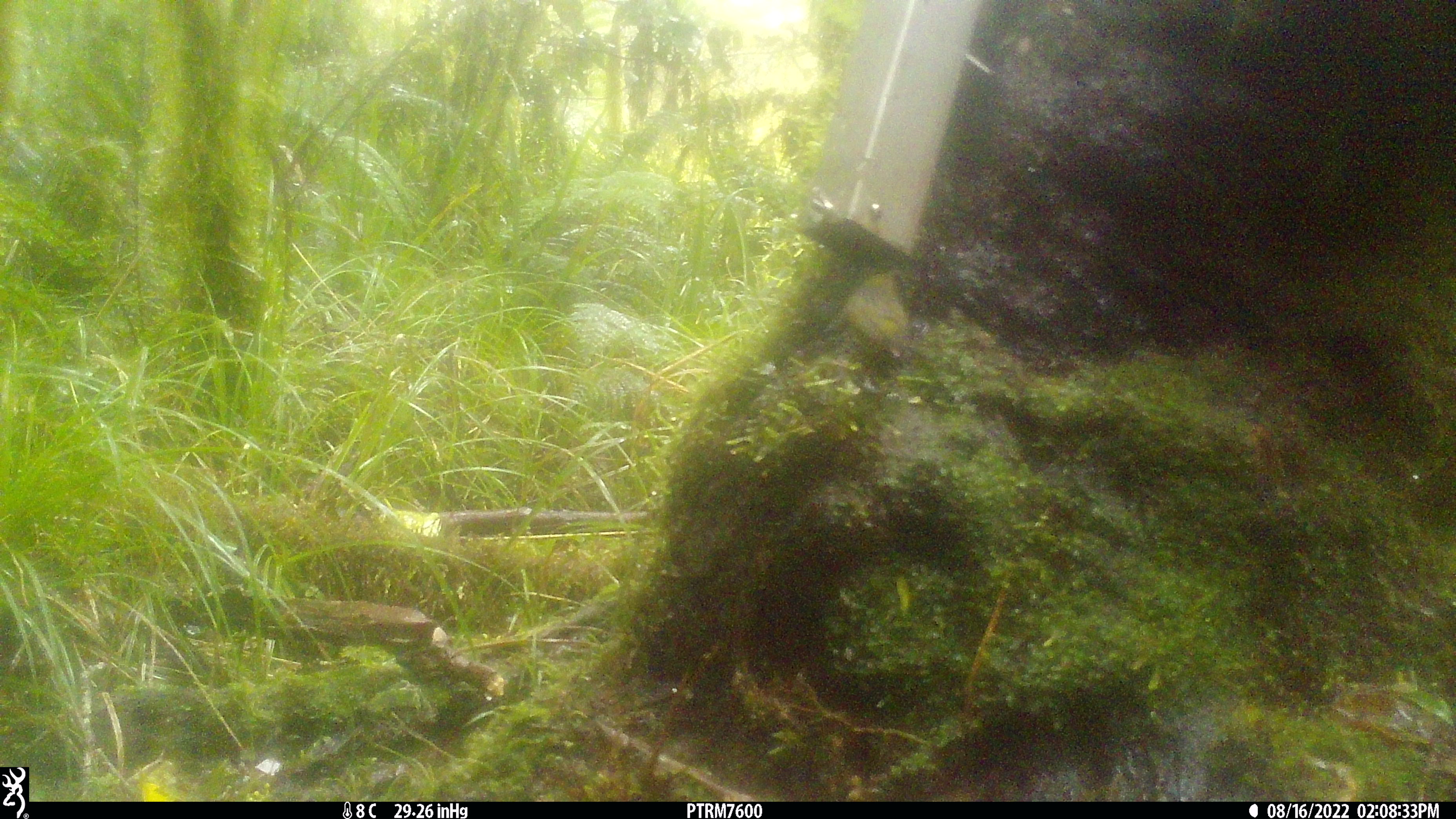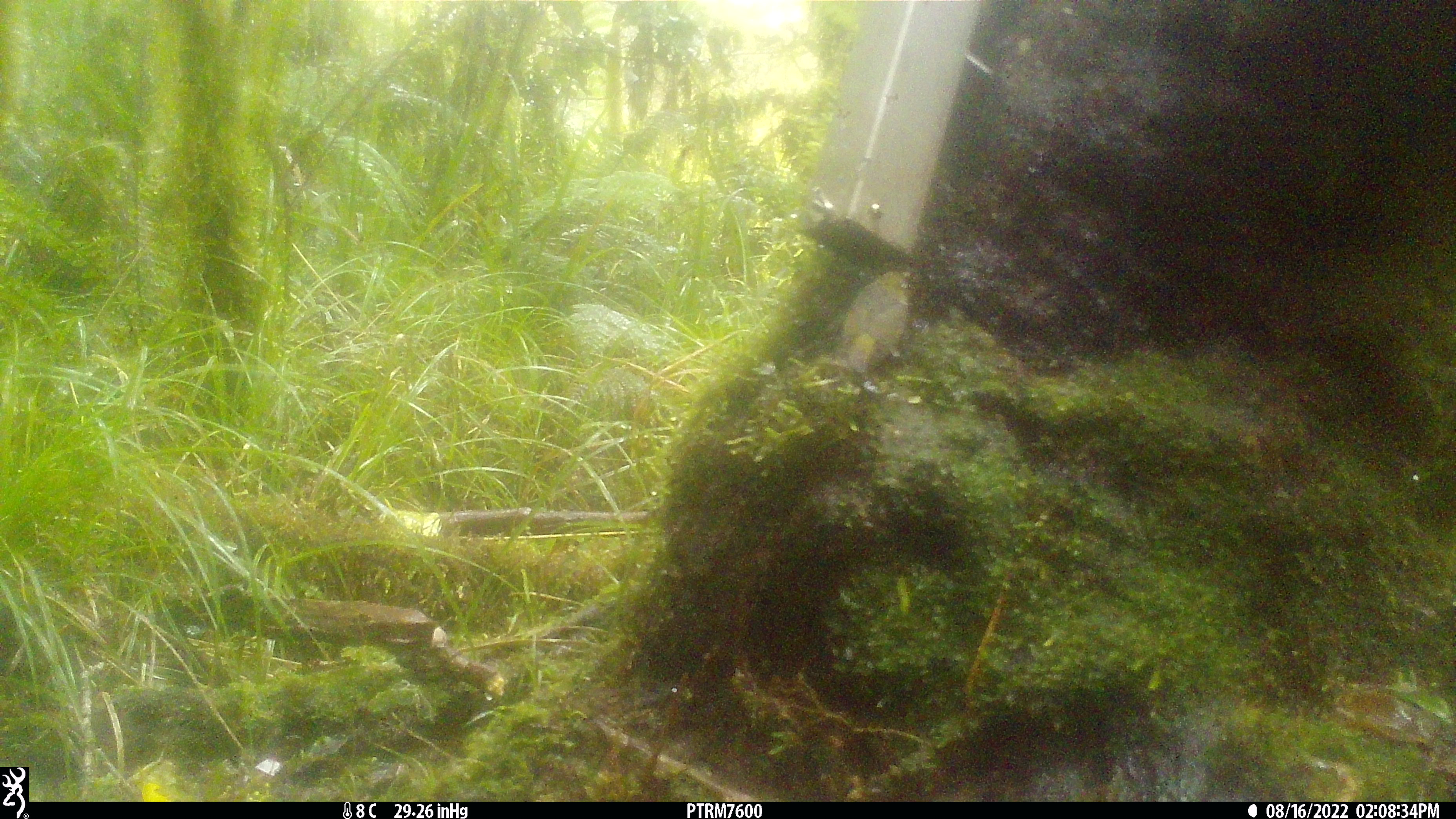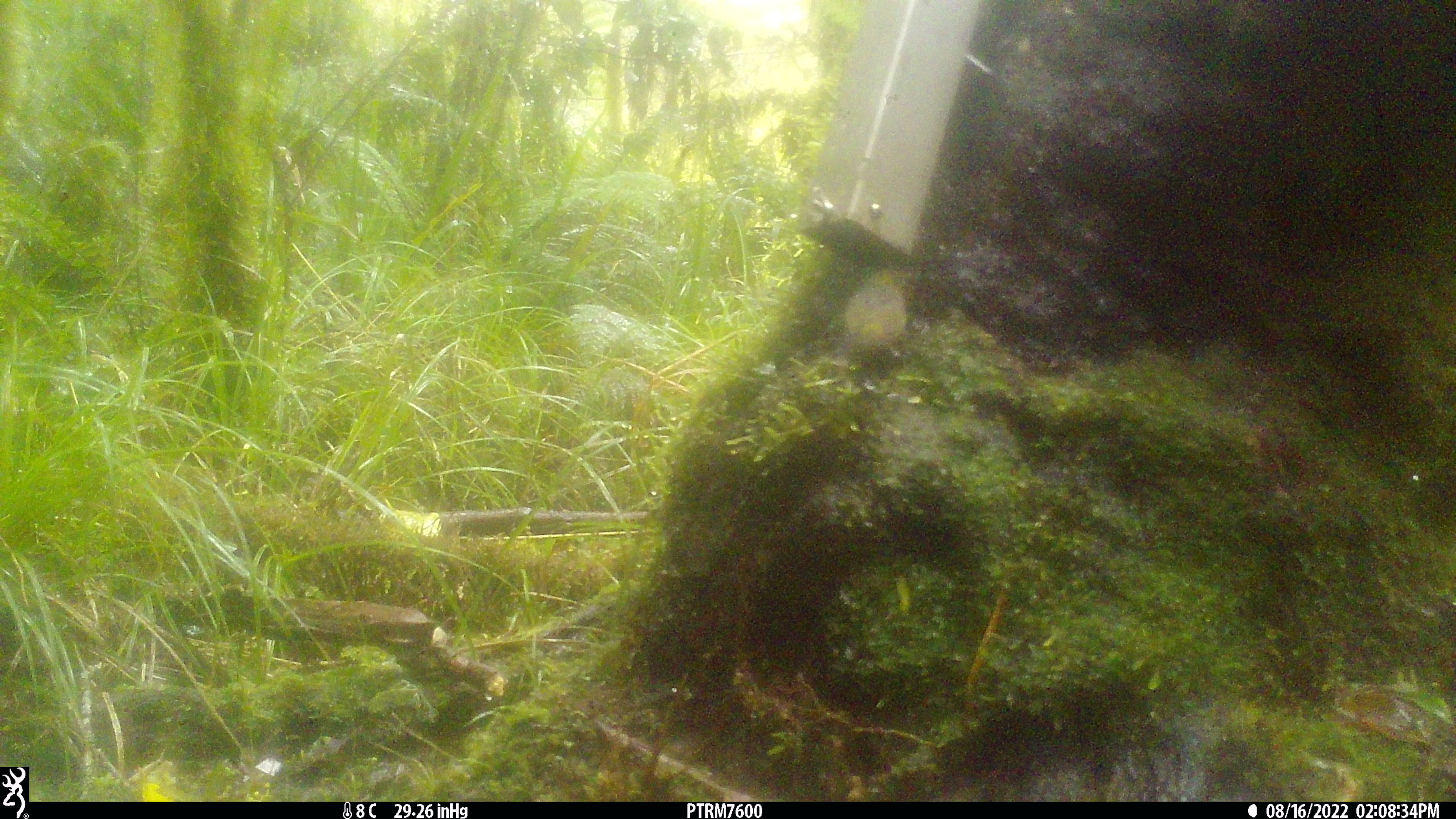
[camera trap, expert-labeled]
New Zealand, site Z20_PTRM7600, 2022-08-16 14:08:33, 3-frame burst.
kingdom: Animalia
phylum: Chordata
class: Aves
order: Passeriformes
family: Zosteropidae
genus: Zosterops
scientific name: Zosterops lateralis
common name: silvereye